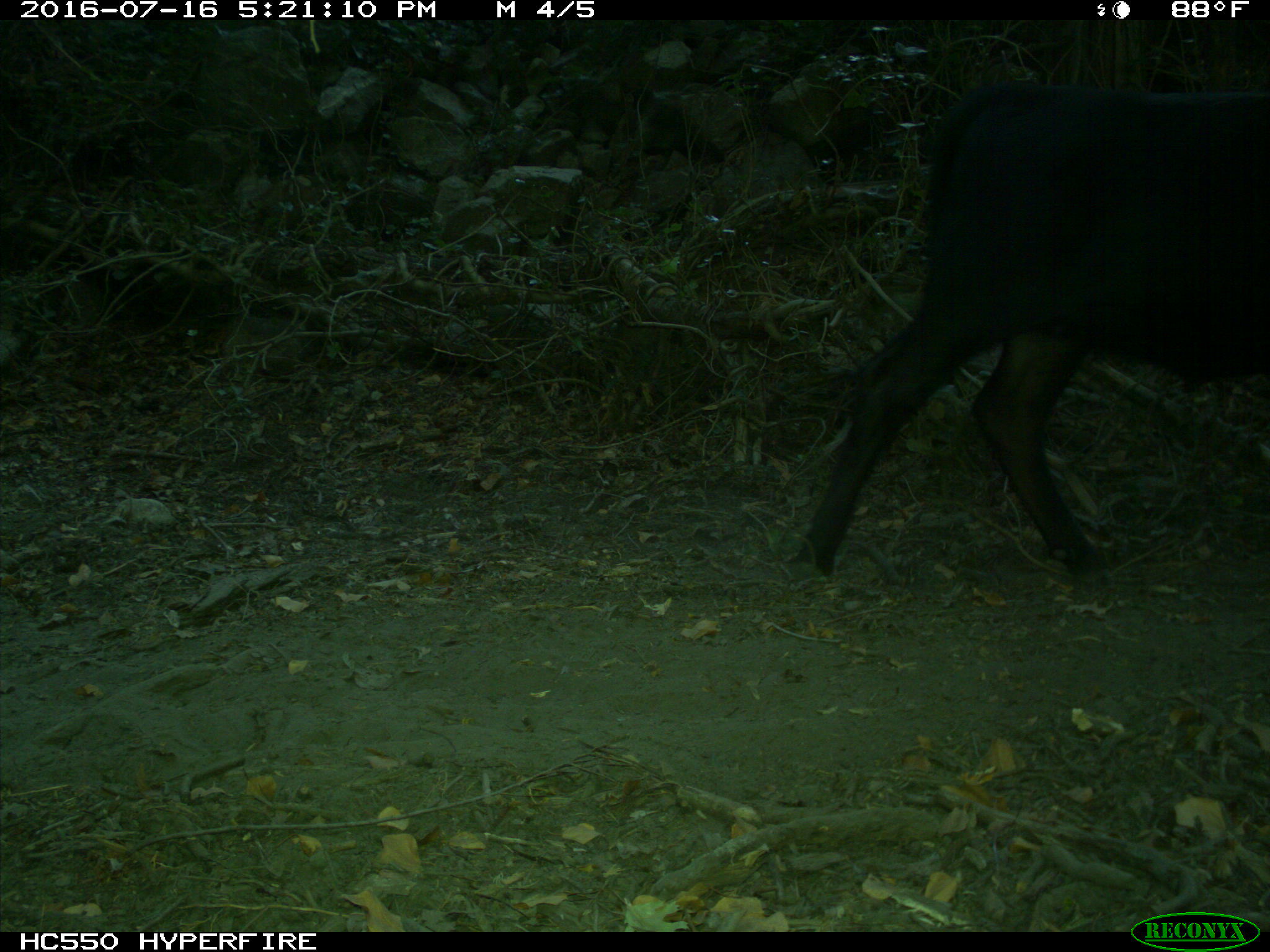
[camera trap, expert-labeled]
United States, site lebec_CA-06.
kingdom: Animalia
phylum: Chordata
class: Mammalia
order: Artiodactyla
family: Bovidae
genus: Bos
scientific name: Bos taurus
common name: domestic cow